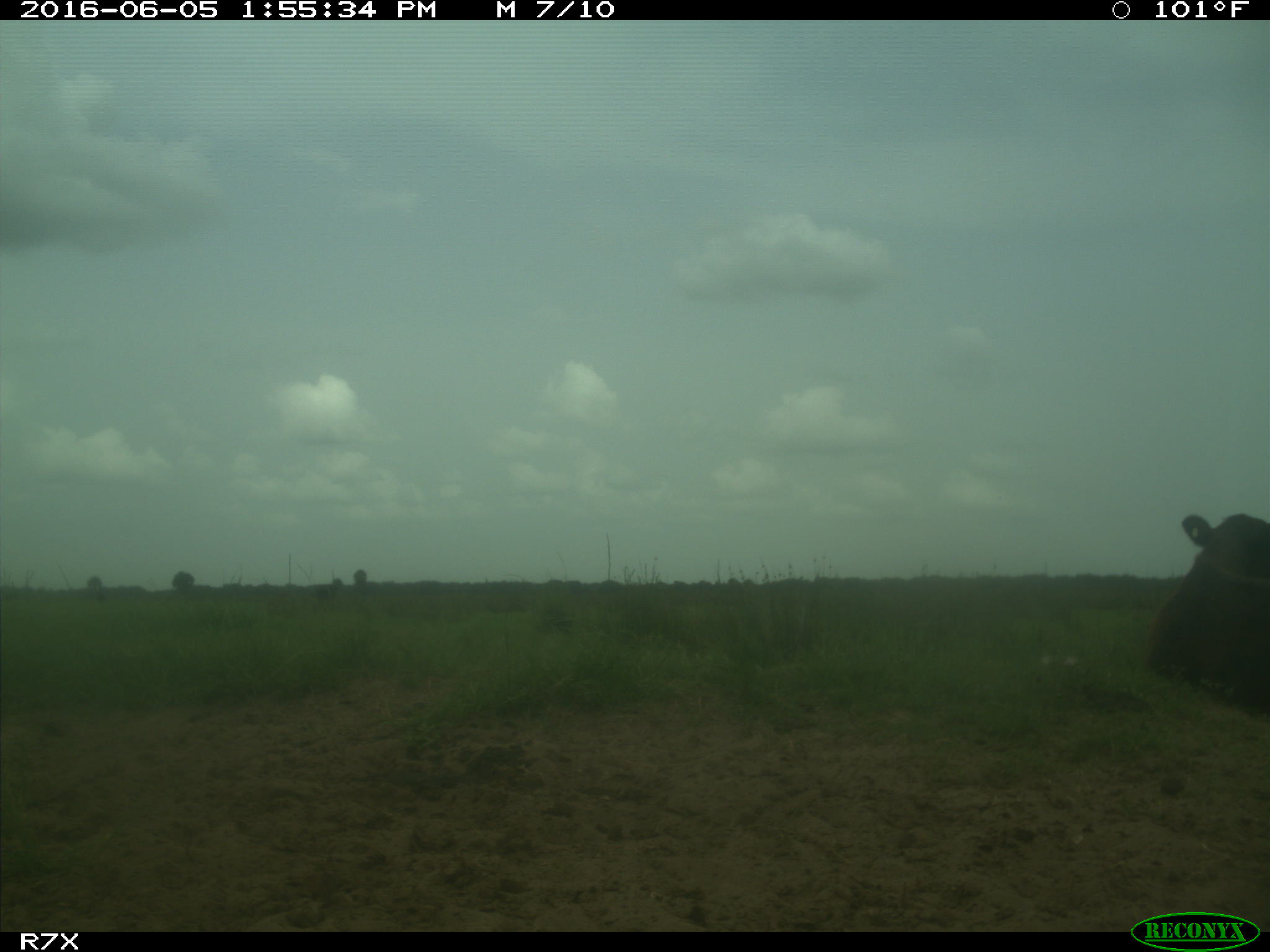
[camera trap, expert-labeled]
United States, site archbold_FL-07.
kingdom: Animalia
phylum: Chordata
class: Mammalia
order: Artiodactyla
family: Bovidae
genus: Bos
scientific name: Bos taurus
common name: domestic cow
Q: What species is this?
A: Bos taurus (domestic cow).